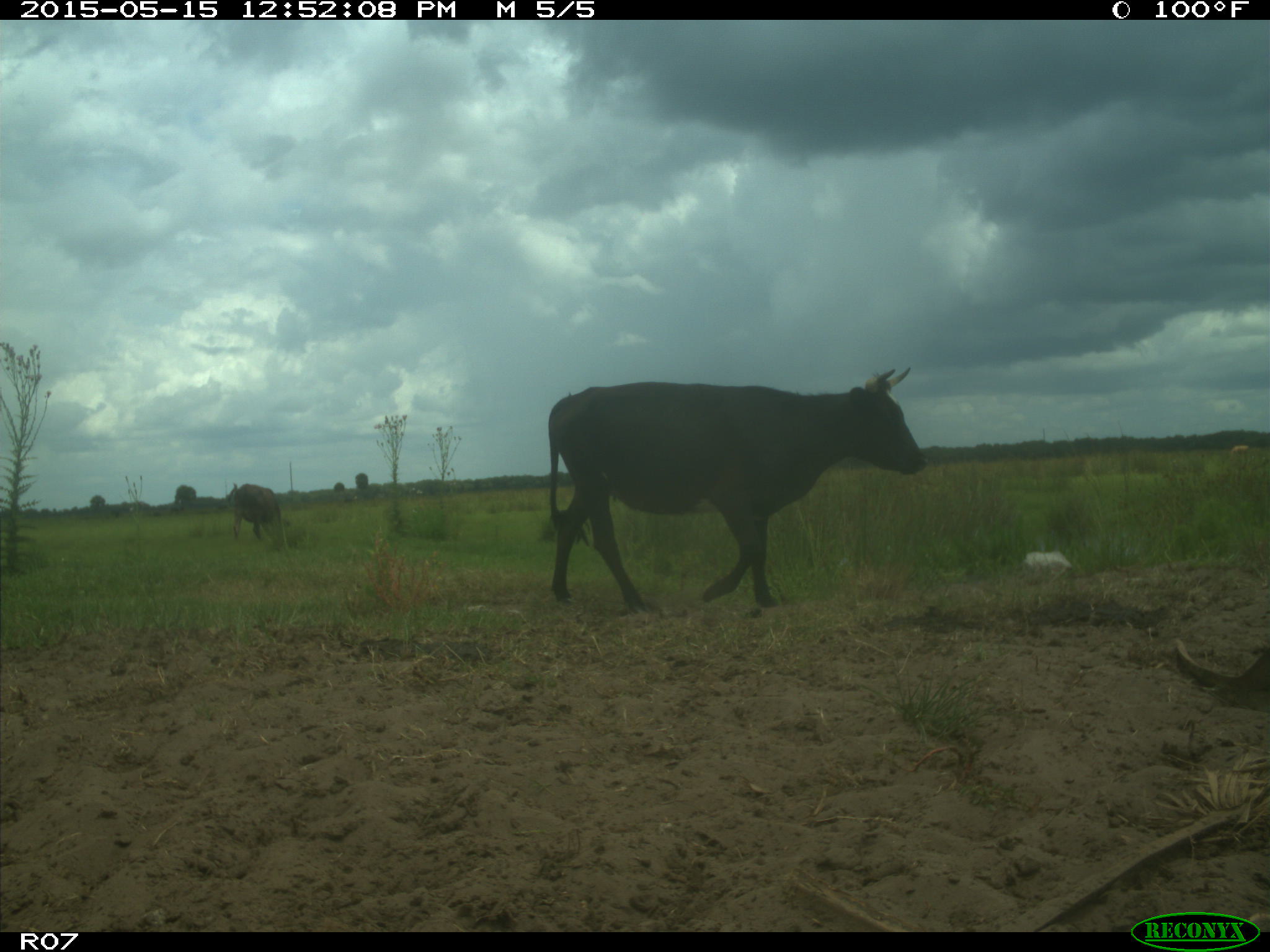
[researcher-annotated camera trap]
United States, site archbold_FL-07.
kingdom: Animalia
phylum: Chordata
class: Mammalia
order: Artiodactyla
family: Bovidae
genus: Bos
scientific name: Bos taurus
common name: domestic cow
Bos taurus (domestic cow).